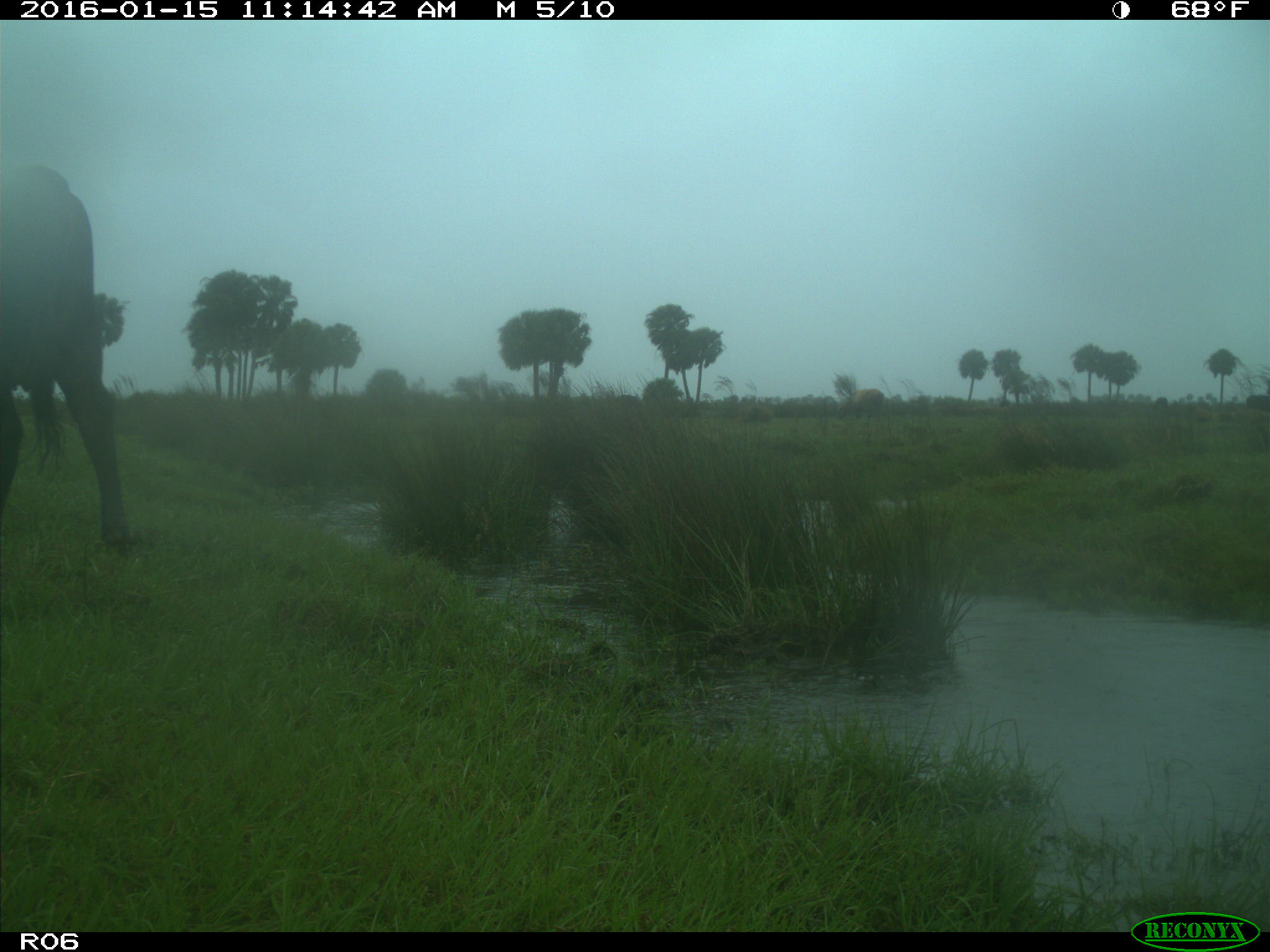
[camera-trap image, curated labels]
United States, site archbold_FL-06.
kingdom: Animalia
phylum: Chordata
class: Mammalia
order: Artiodactyla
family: Bovidae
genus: Bos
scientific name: Bos taurus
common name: domestic cow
Bos taurus (domestic cow).